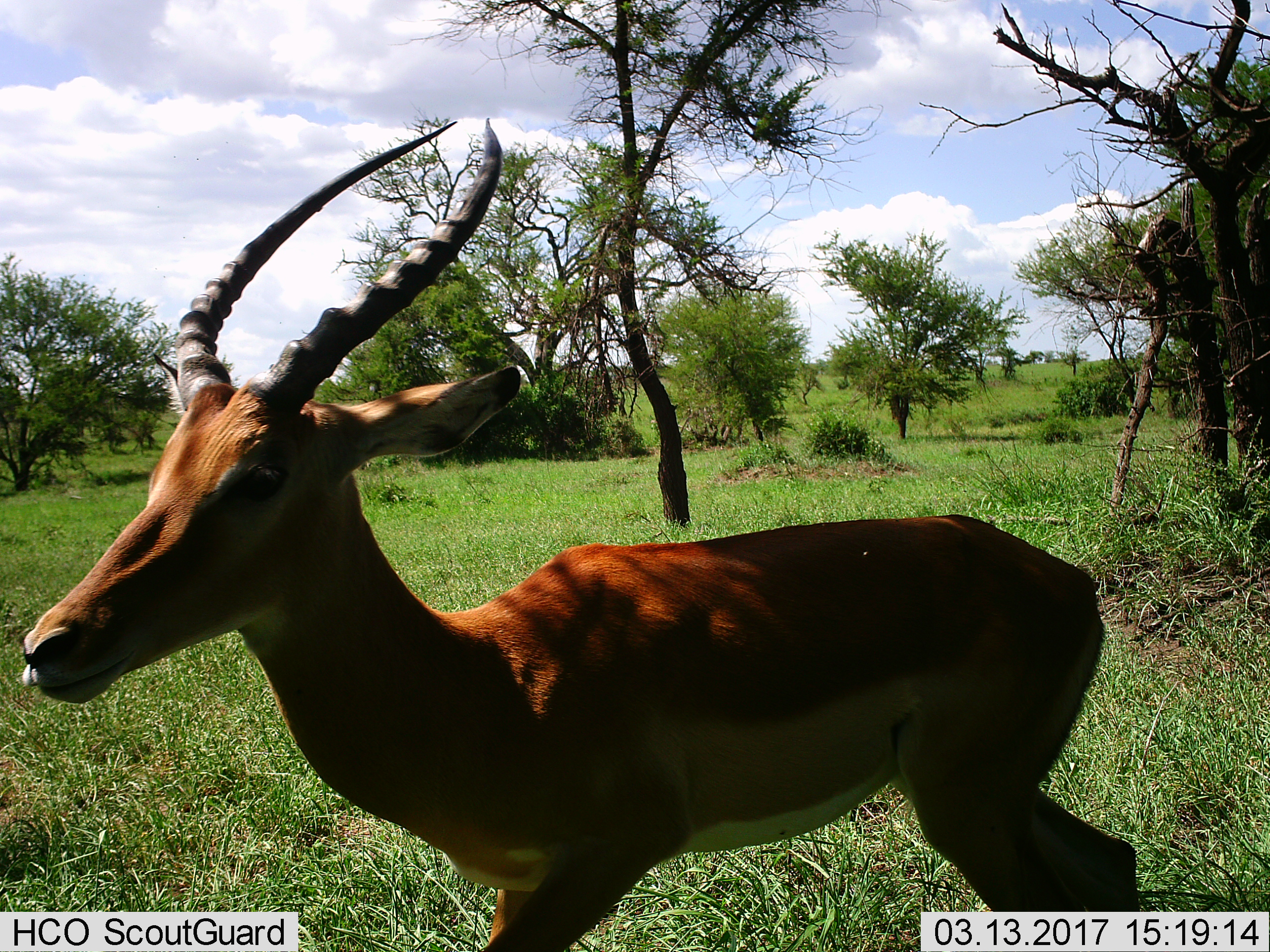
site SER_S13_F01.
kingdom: Animalia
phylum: Chordata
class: Mammalia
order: Artiodactyla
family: Bovidae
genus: Aepyceros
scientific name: Aepyceros melampus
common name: impala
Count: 1.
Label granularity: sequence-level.